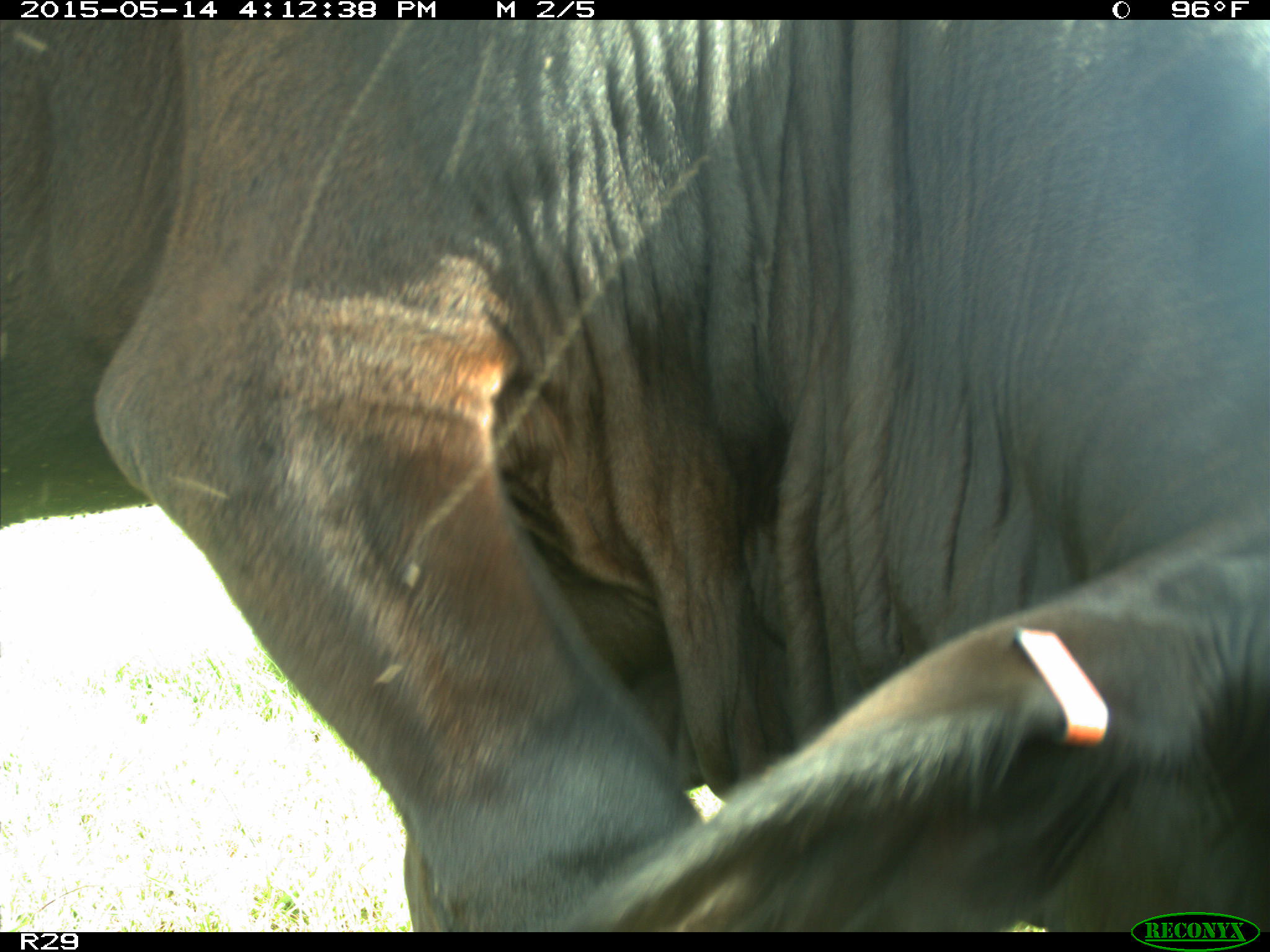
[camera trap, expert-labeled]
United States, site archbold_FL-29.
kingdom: Animalia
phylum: Chordata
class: Mammalia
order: Artiodactyla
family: Bovidae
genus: Bos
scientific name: Bos taurus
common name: domestic cow